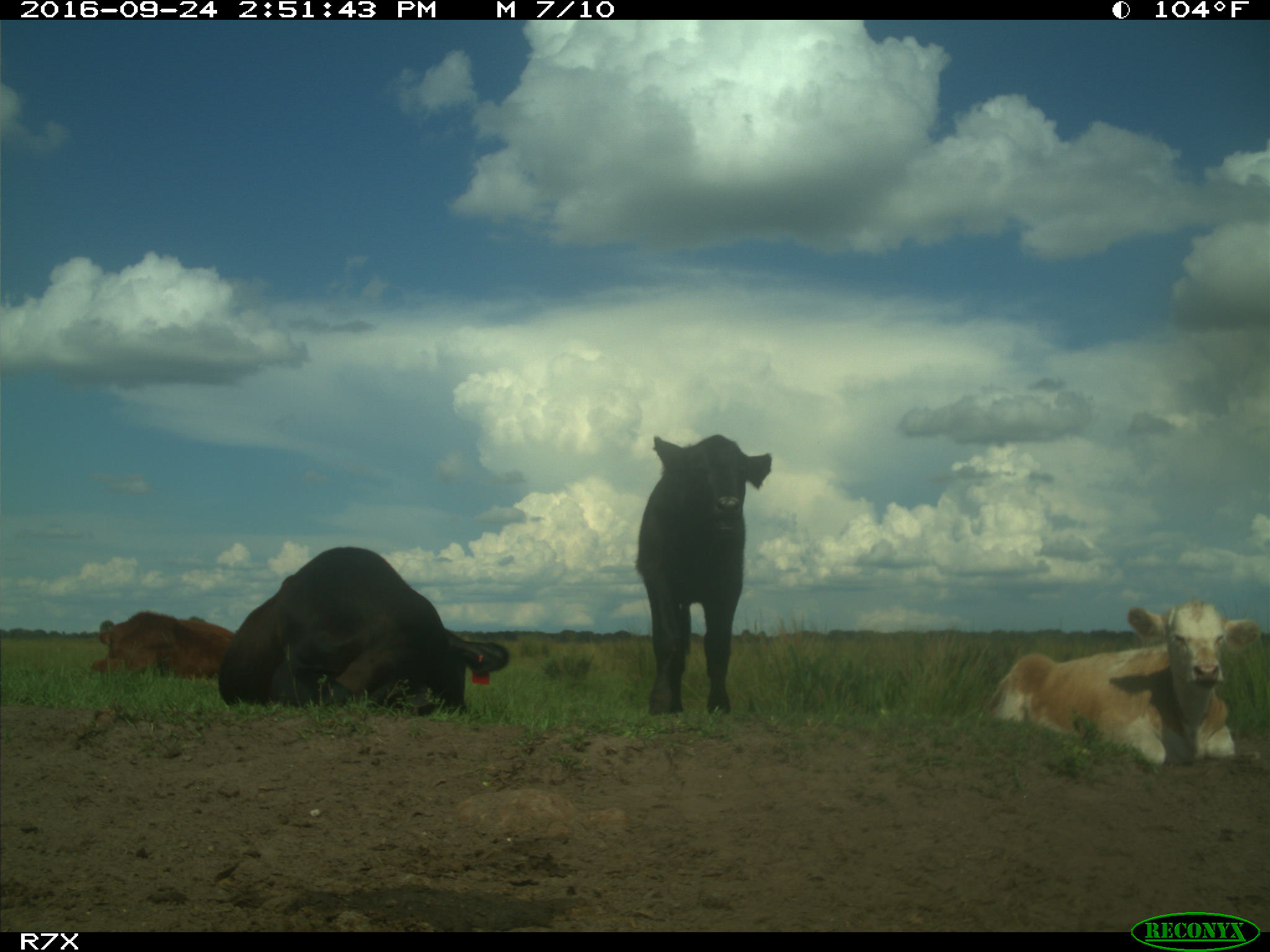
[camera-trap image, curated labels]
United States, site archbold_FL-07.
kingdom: Animalia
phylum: Chordata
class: Mammalia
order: Artiodactyla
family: Bovidae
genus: Bos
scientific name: Bos taurus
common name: domestic cow